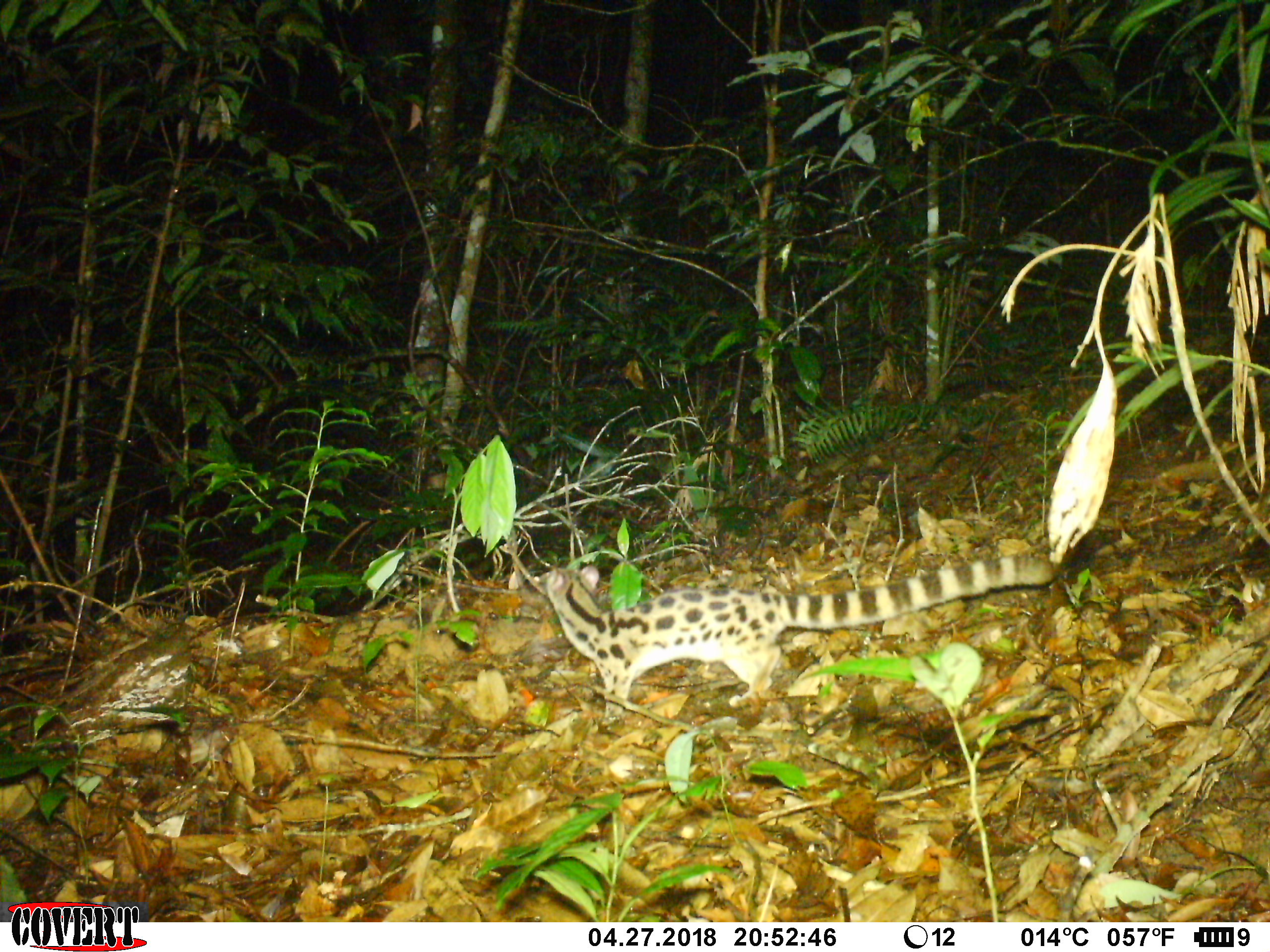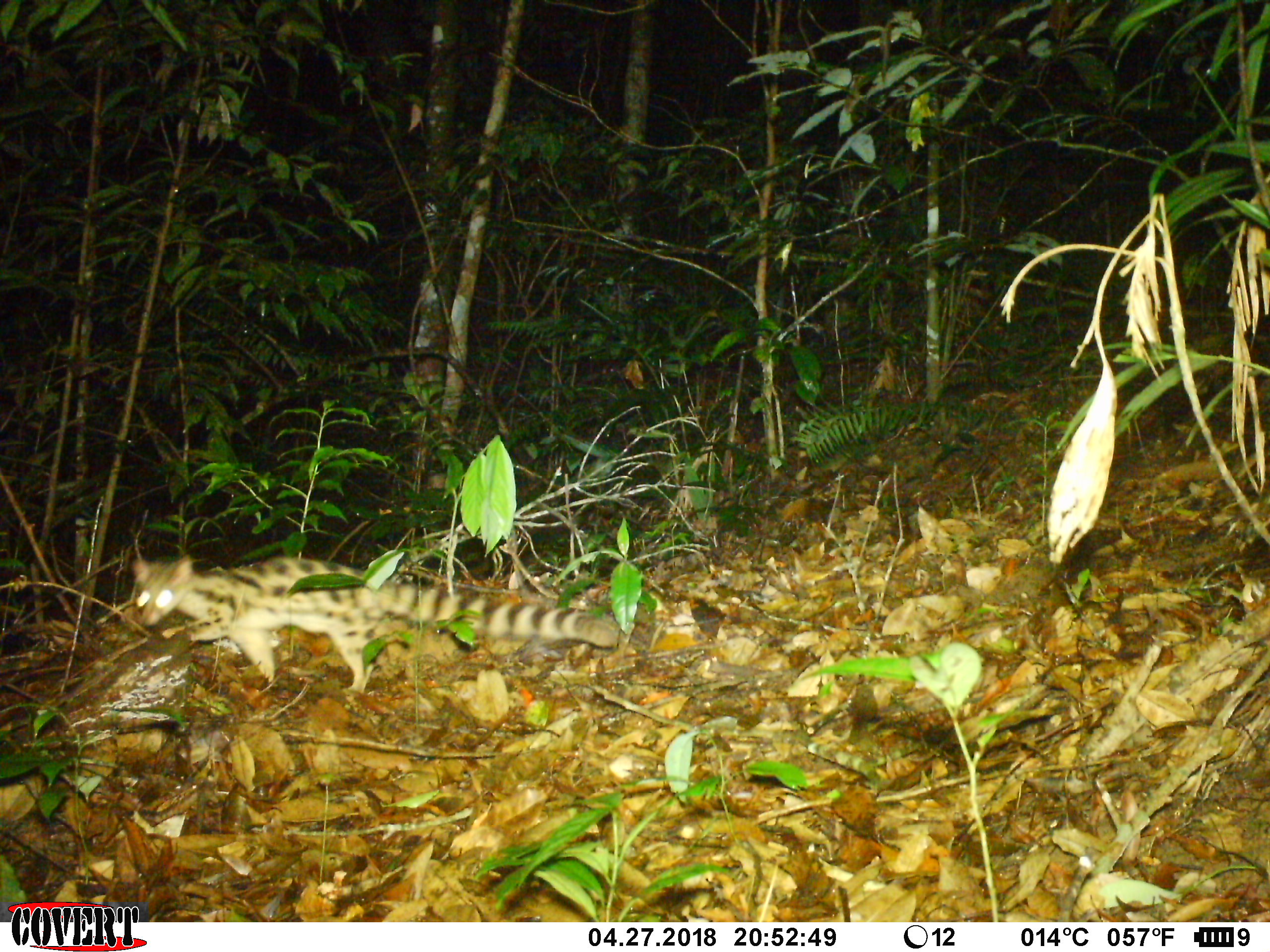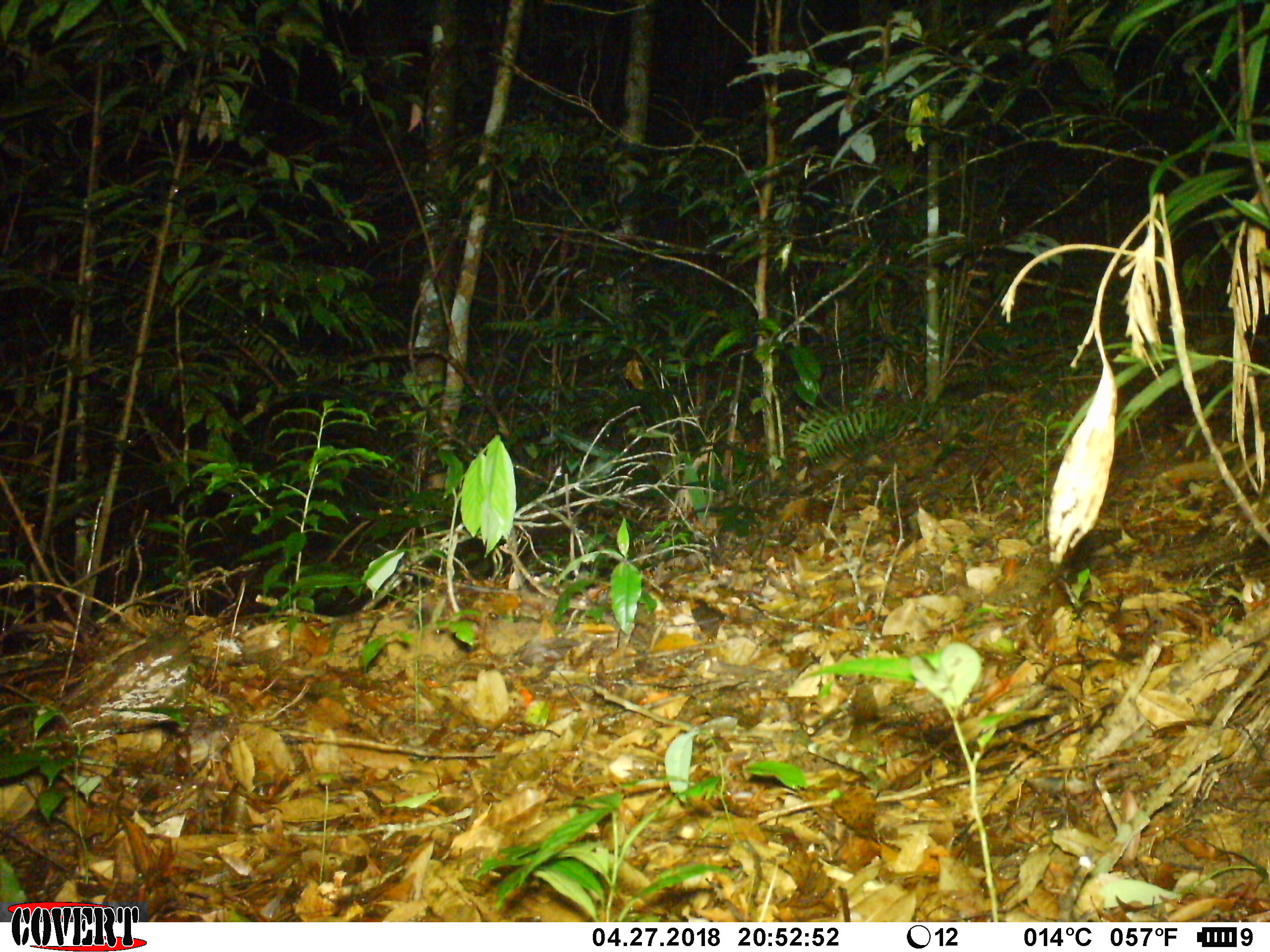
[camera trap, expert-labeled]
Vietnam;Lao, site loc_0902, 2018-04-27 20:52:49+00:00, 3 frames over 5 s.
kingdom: Animalia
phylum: Chordata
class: Mammalia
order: Carnivora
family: Prionodontidae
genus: Prionodon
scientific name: Prionodon pardicolor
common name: spotted linsang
Spotted linsang (Prionodon pardicolor). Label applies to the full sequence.